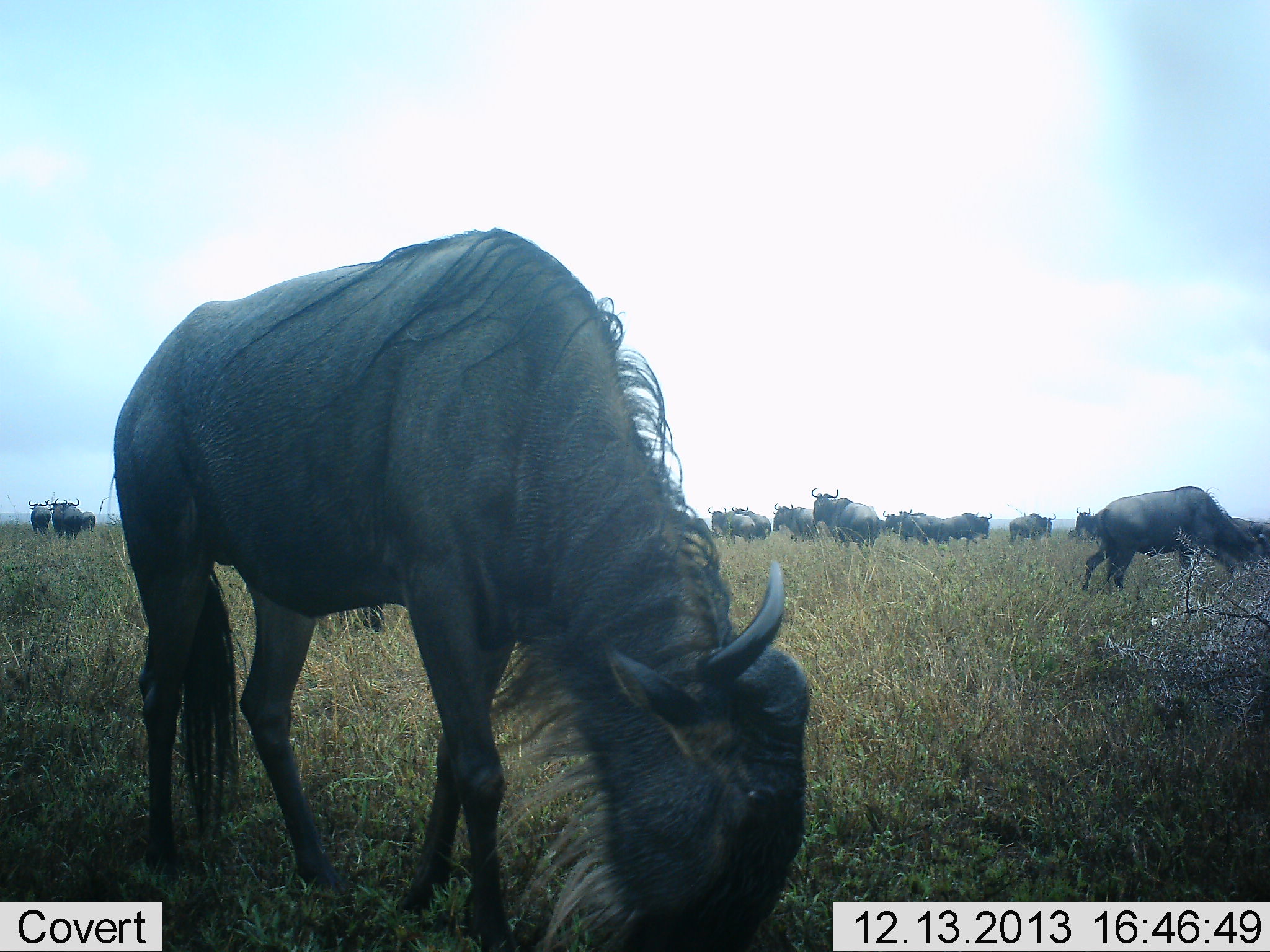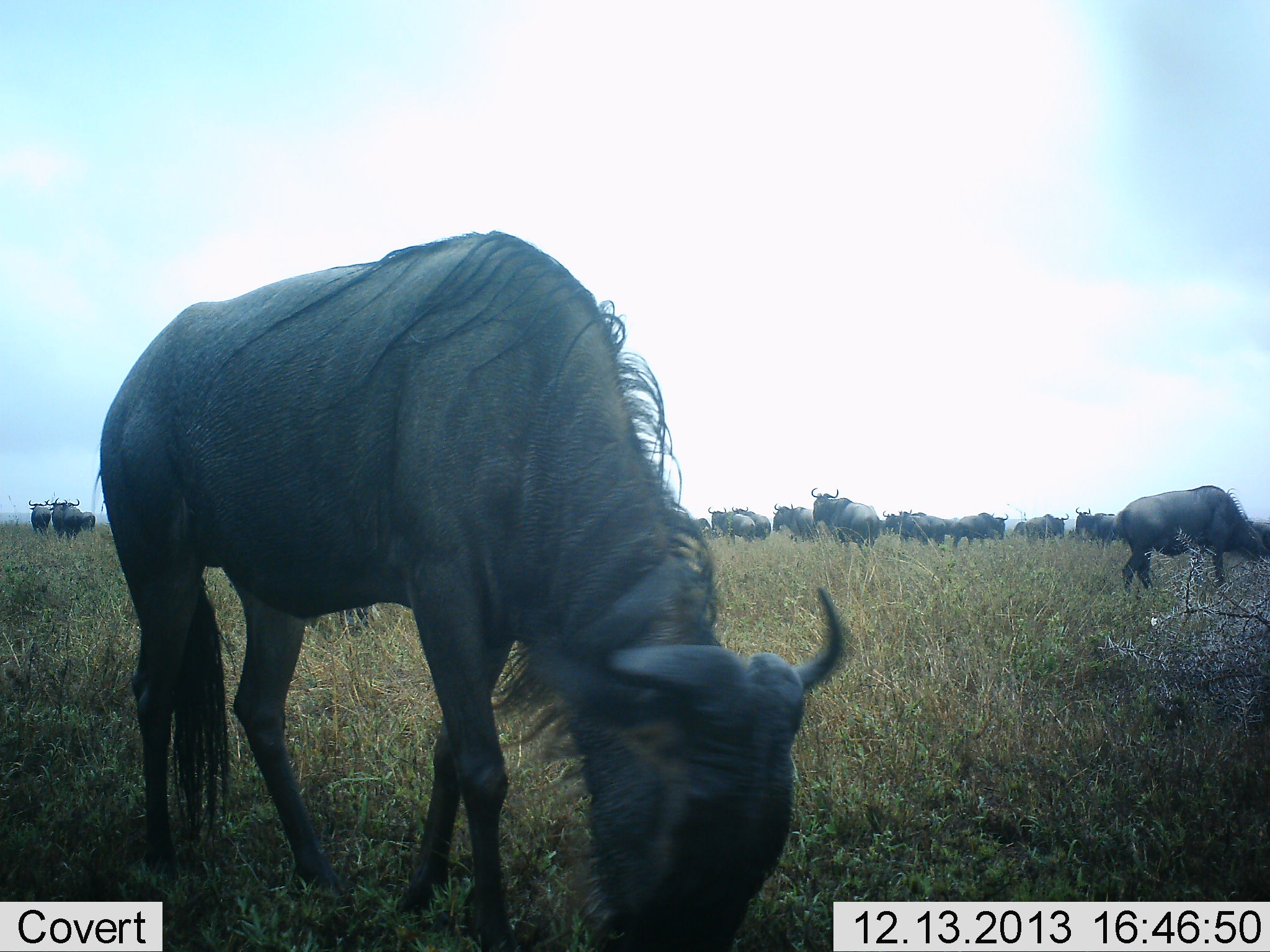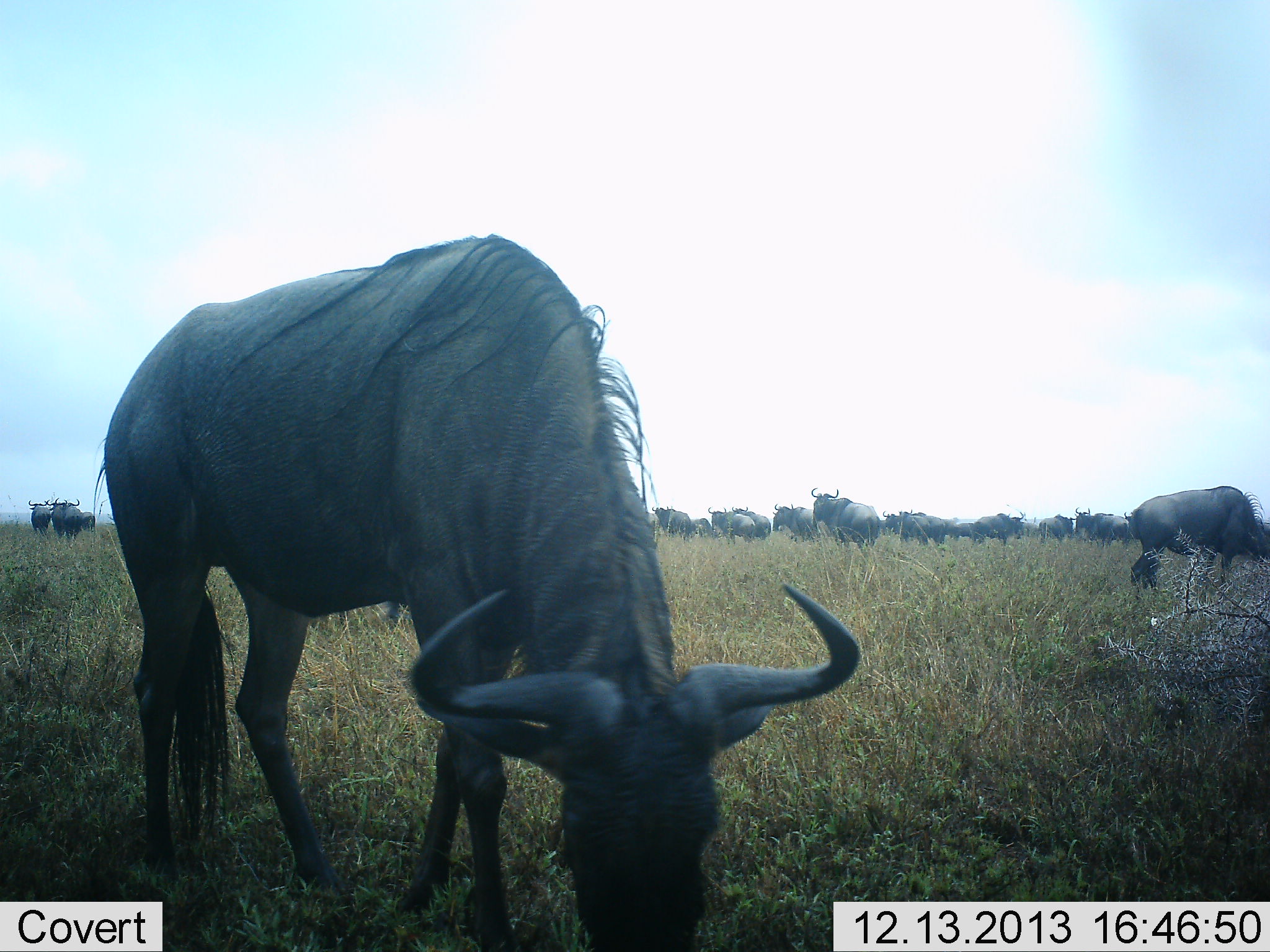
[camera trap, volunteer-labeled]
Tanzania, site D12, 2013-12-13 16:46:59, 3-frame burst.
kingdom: Animalia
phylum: Chordata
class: Mammalia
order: Artiodactyla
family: Bovidae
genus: Connochaetes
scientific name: Connochaetes taurinus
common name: blue wildebeest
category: wildebeest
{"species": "wildebeest (blue wildebeest) (Connochaetes taurinus)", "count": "11-50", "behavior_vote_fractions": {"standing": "55%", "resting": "5%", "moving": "45%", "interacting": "5%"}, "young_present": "0%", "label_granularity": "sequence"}